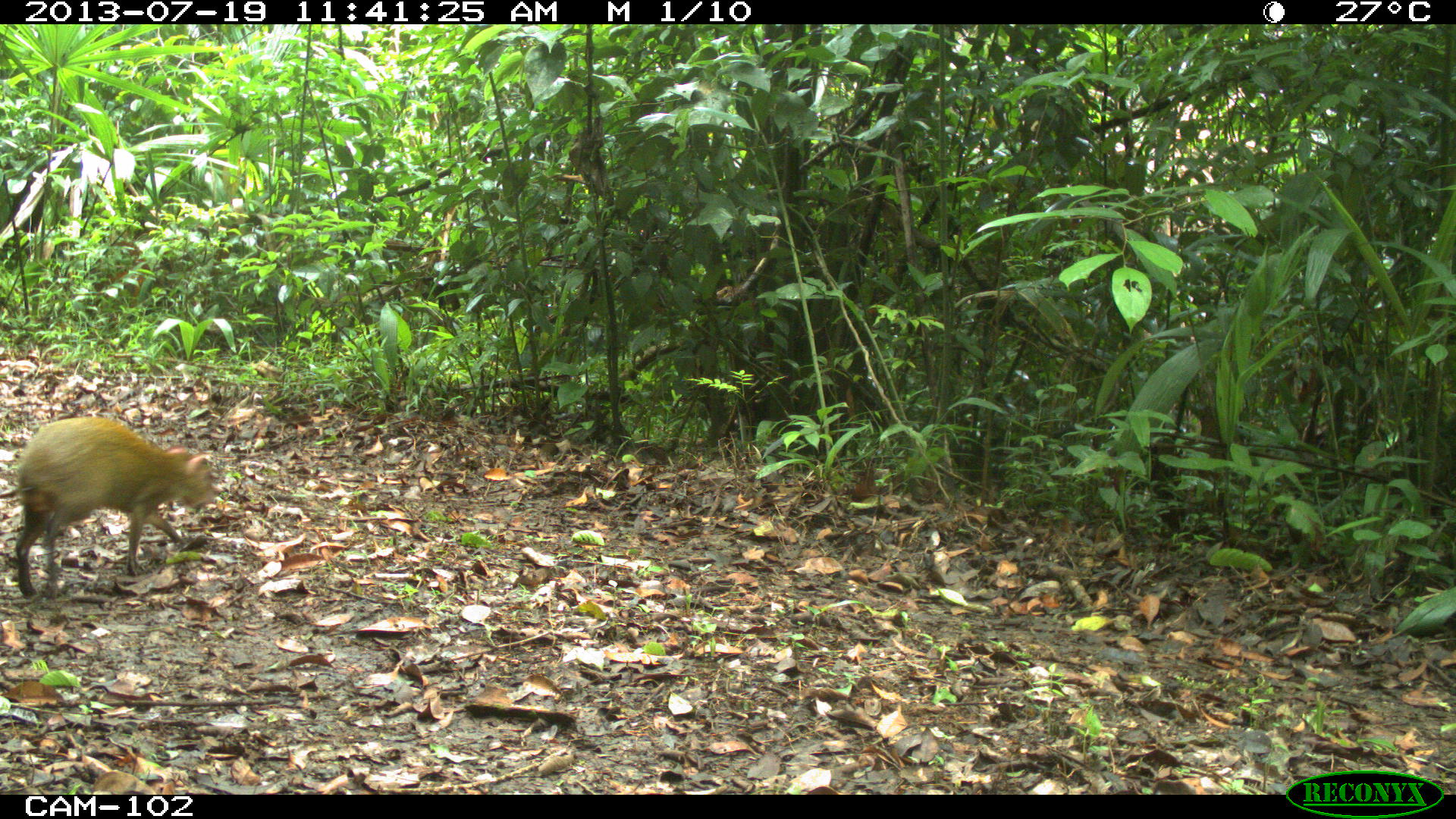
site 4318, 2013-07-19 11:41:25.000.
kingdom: Animalia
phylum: Chordata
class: Mammalia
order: Rodentia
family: Dasyproctidae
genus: Dasyprocta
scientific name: Dasyprocta punctata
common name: central american agouti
Dasyprocta punctata (central american agouti), count 1.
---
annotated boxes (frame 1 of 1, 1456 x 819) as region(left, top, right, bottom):
dasyprocta punctata: region(0, 414, 218, 596)